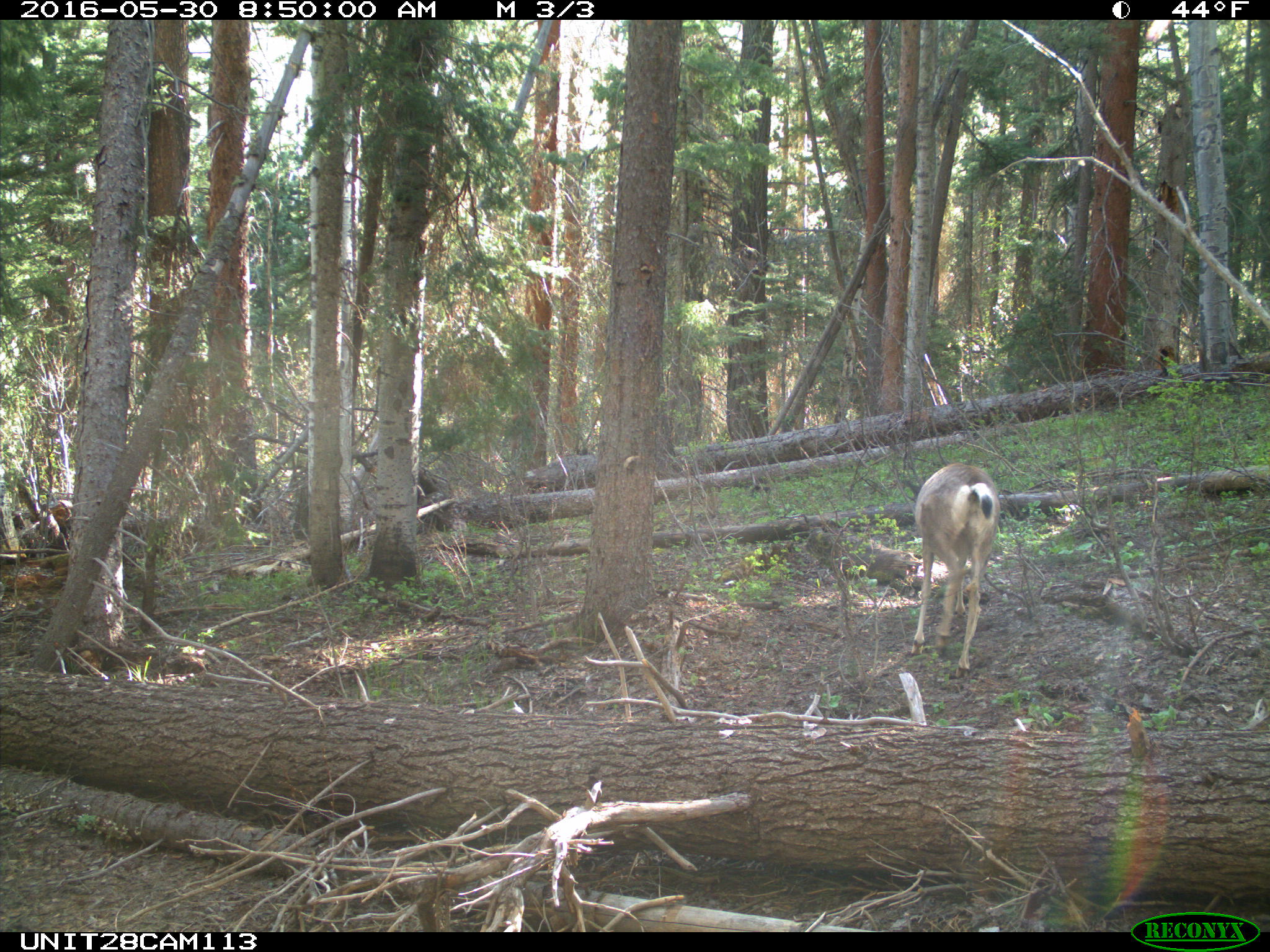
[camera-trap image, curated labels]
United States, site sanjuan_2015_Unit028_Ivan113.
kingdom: Animalia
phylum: Chordata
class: Mammalia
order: Artiodactyla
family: Cervidae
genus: Odocoileus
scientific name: Odocoileus hemionus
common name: mule deer